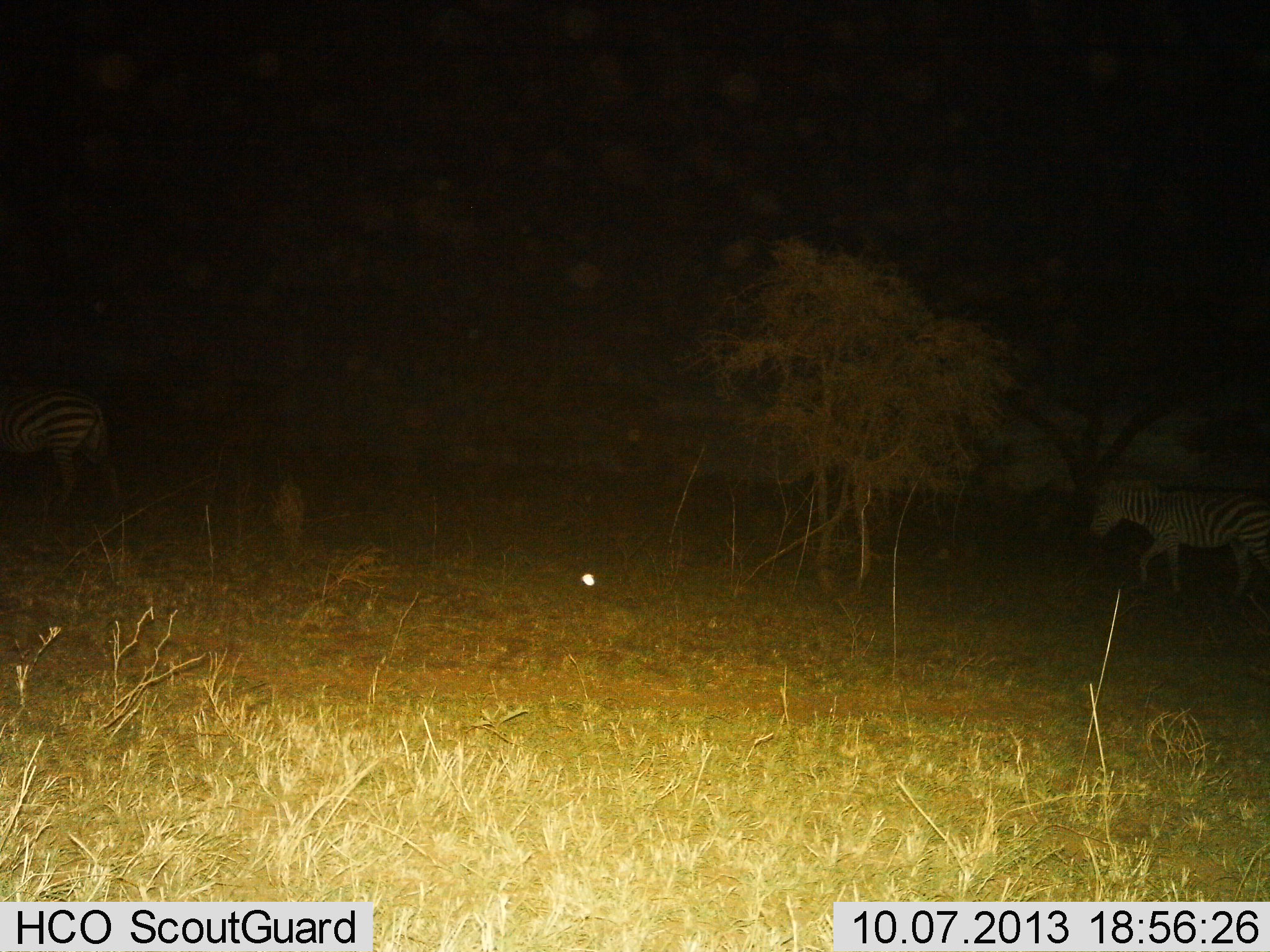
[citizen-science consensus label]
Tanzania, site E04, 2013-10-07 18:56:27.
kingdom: Animalia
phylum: Chordata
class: Mammalia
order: Perissodactyla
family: Equidae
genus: Equus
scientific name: Equus quagga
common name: plains zebra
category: zebra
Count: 2.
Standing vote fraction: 30%.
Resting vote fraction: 0%.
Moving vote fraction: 75%.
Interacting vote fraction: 0%.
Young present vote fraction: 0%.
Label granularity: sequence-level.